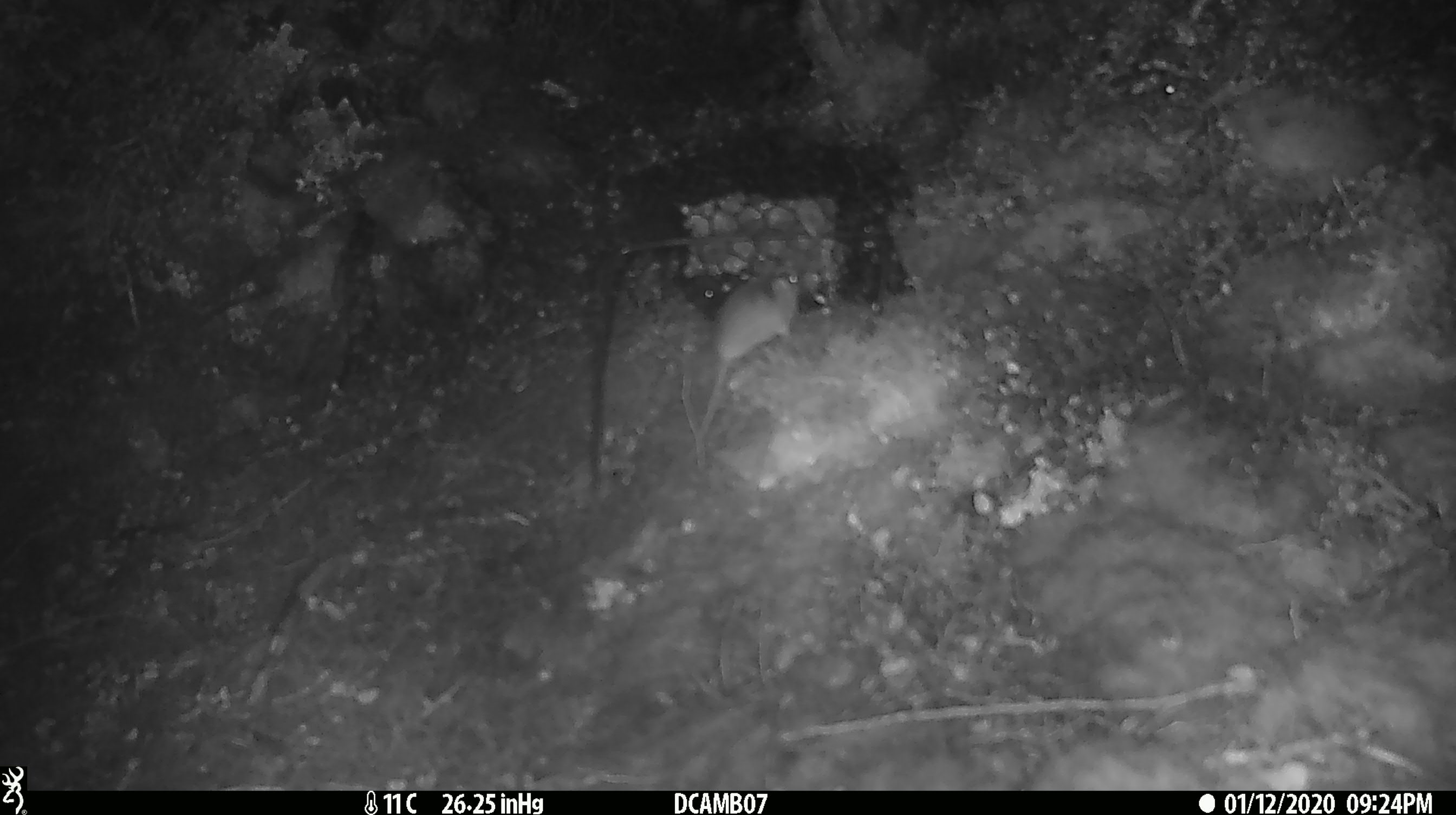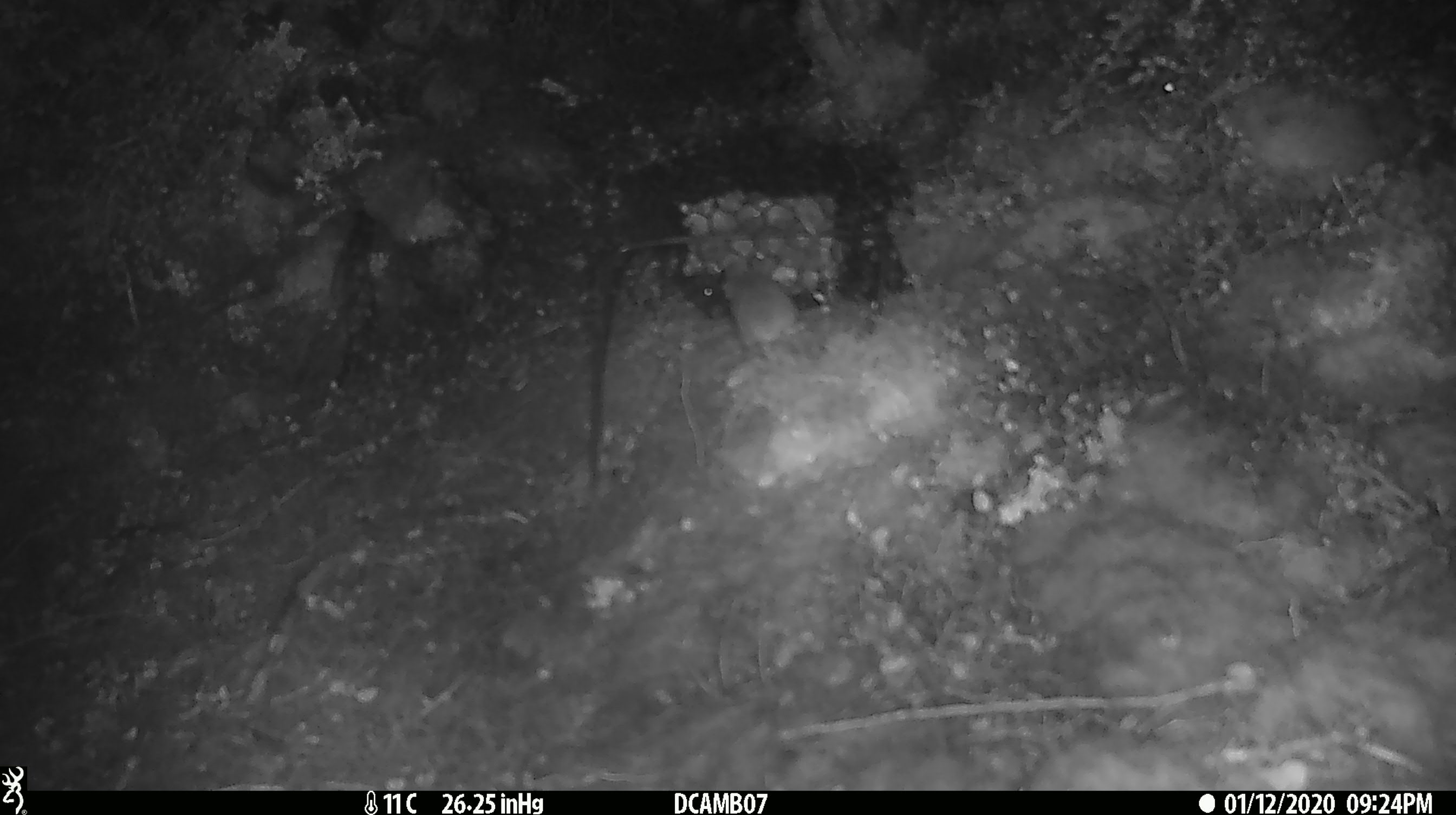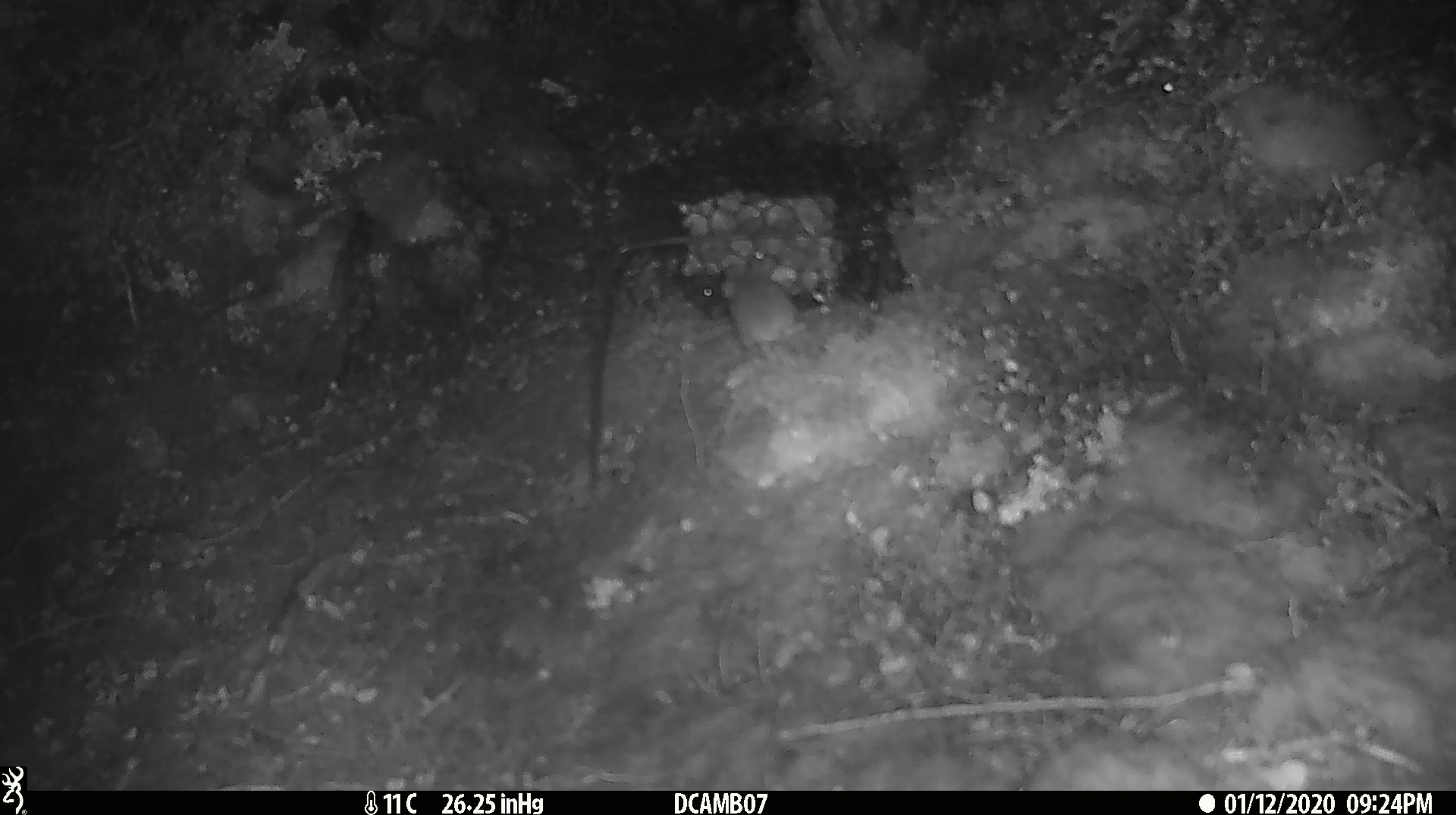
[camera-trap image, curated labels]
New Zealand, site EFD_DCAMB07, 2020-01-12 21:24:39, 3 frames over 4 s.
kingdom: Animalia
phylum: Chordata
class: Mammalia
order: Rodentia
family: Muridae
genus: Mus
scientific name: Mus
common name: mouse